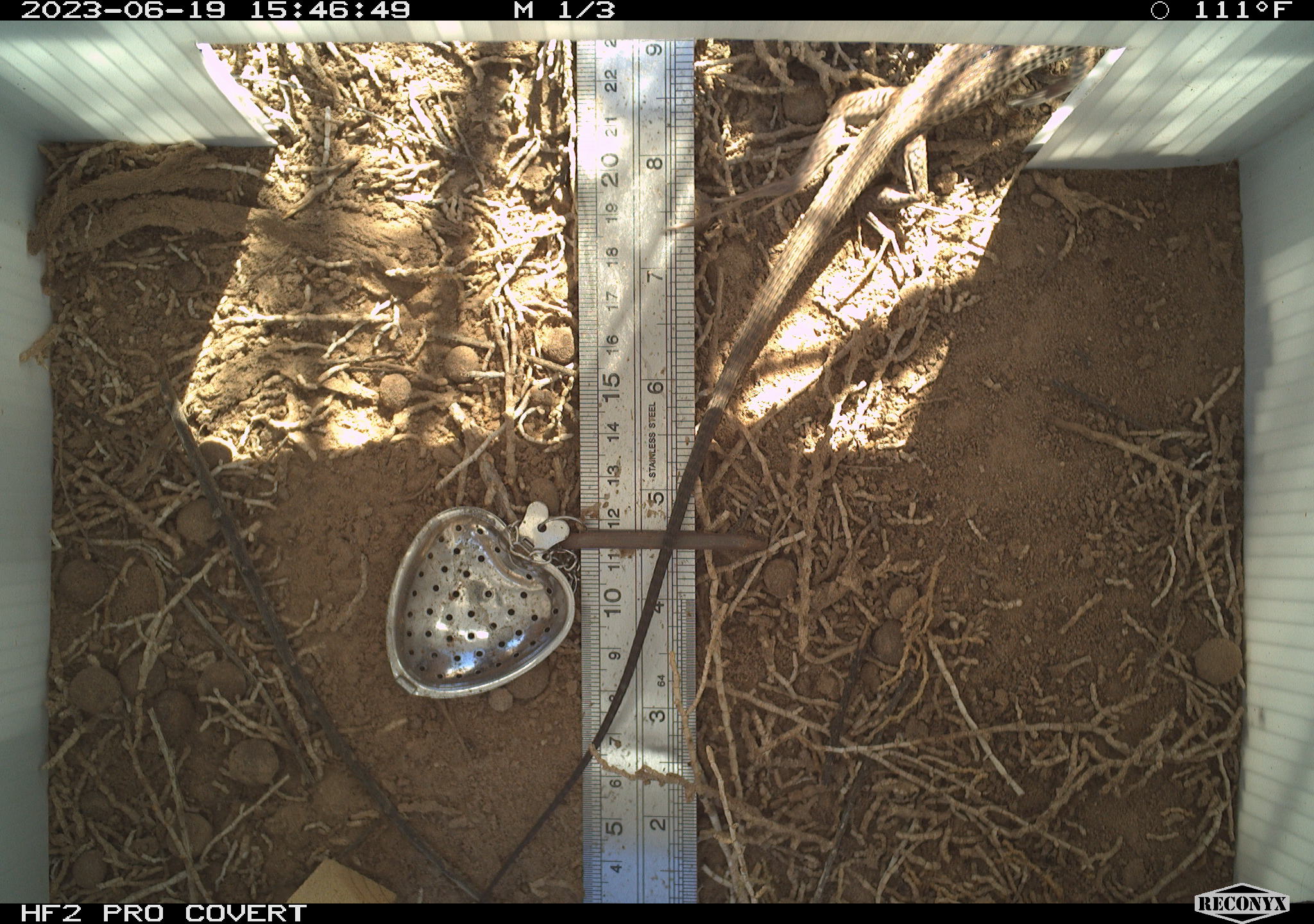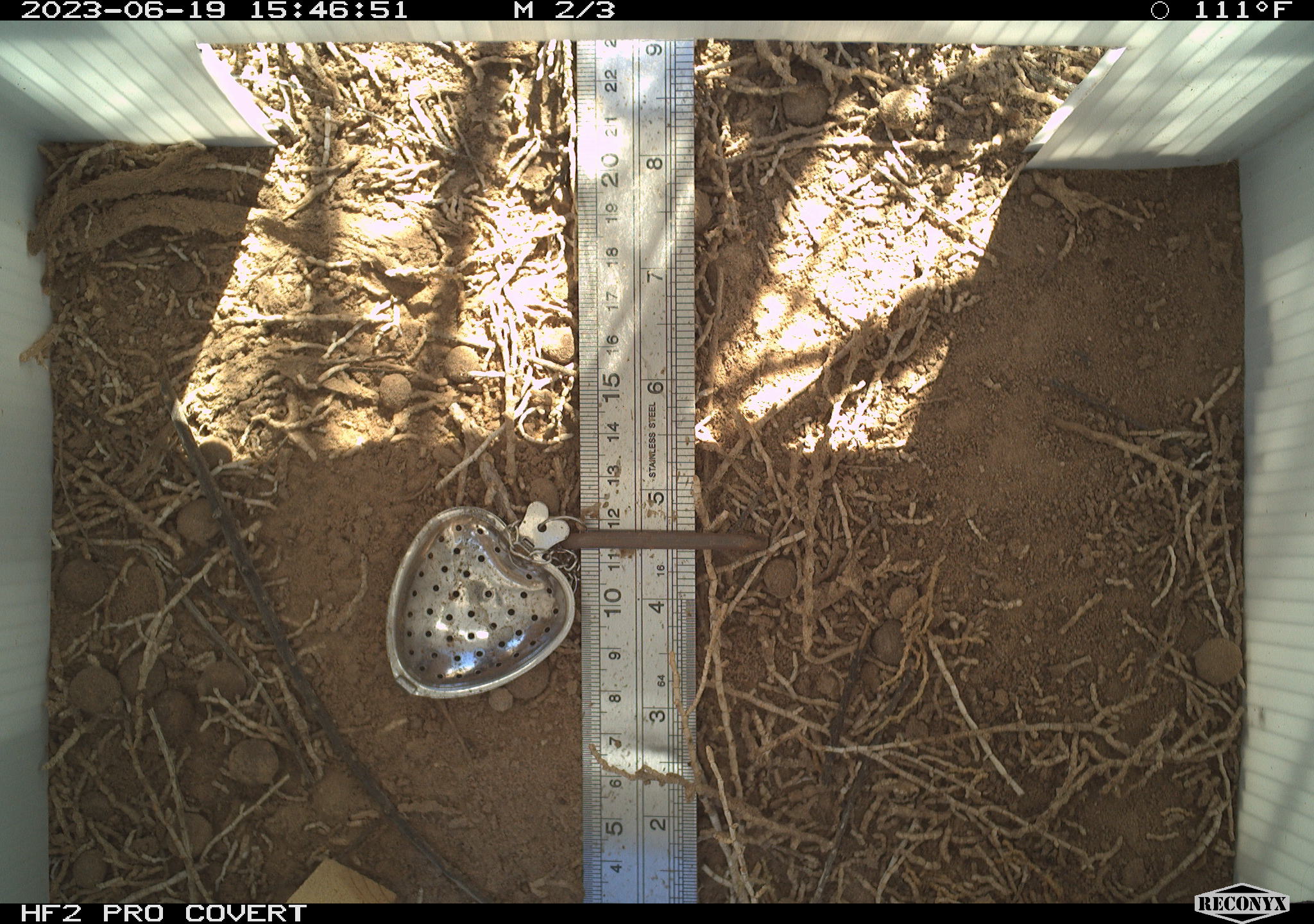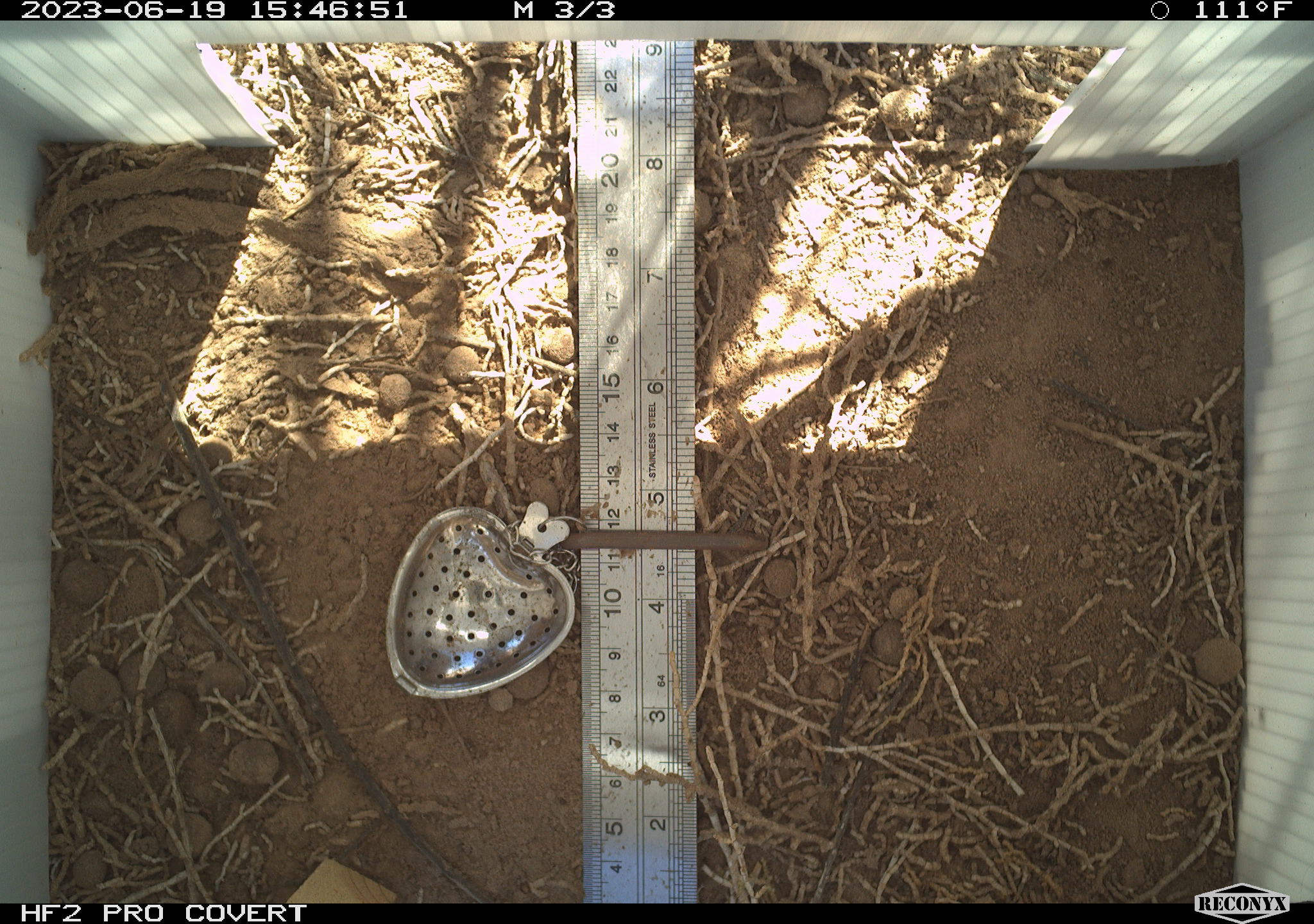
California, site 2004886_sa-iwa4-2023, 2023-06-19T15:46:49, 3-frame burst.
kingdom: Animalia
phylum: Chordata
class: Reptilia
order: Squamata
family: Teiidae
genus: Aspidoscelis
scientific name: Aspidoscelis tigris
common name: western whiptail